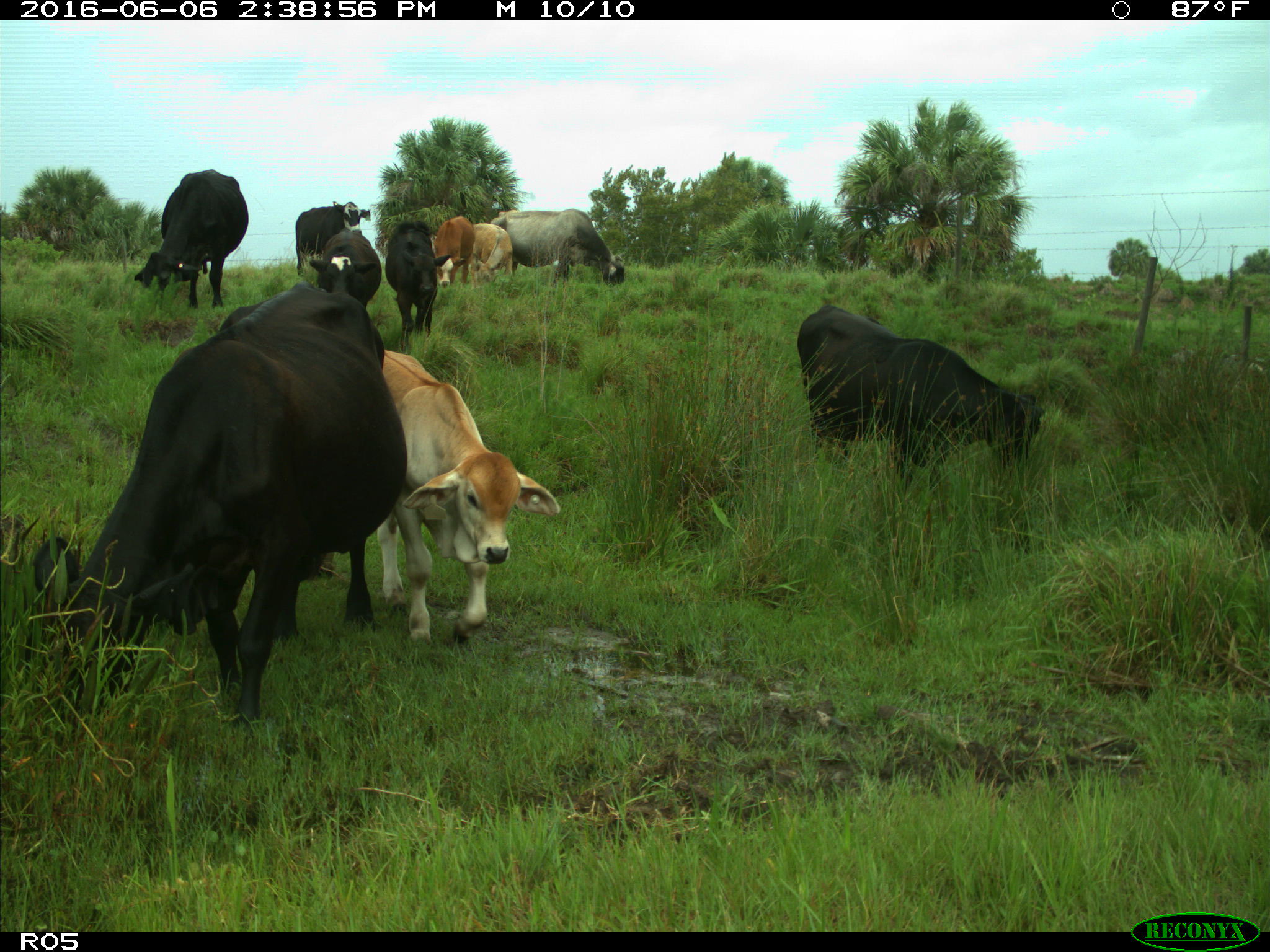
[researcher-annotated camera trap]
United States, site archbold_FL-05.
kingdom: Animalia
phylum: Chordata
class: Mammalia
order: Artiodactyla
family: Bovidae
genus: Bos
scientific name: Bos taurus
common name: domestic cow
Bos taurus (domestic cow).